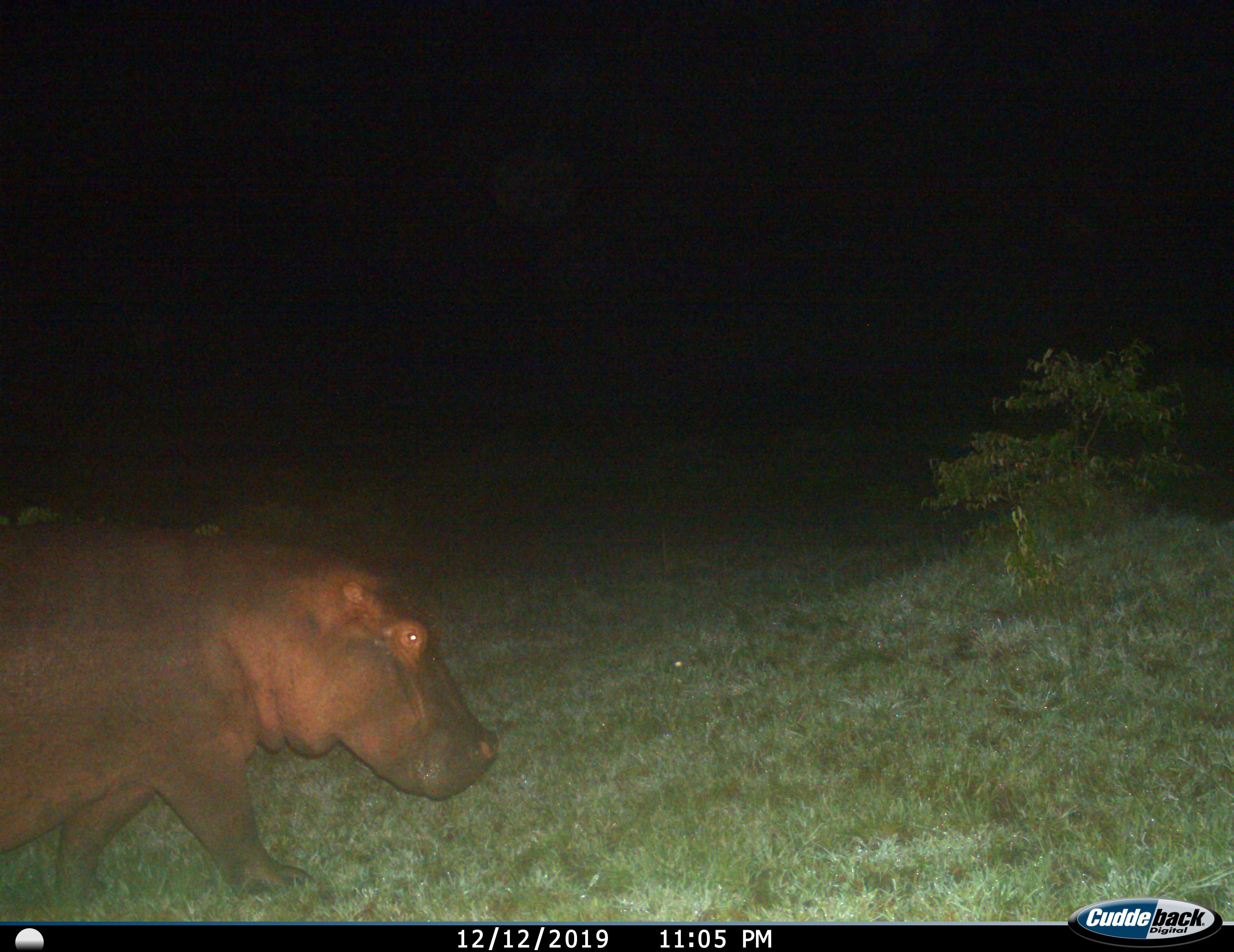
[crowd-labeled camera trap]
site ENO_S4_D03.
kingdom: Animalia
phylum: Chordata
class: Mammalia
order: Artiodactyla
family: Hippopotamidae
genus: Hippopotamus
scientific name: Hippopotamus amphibius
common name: hippopotamus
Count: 1.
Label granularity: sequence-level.